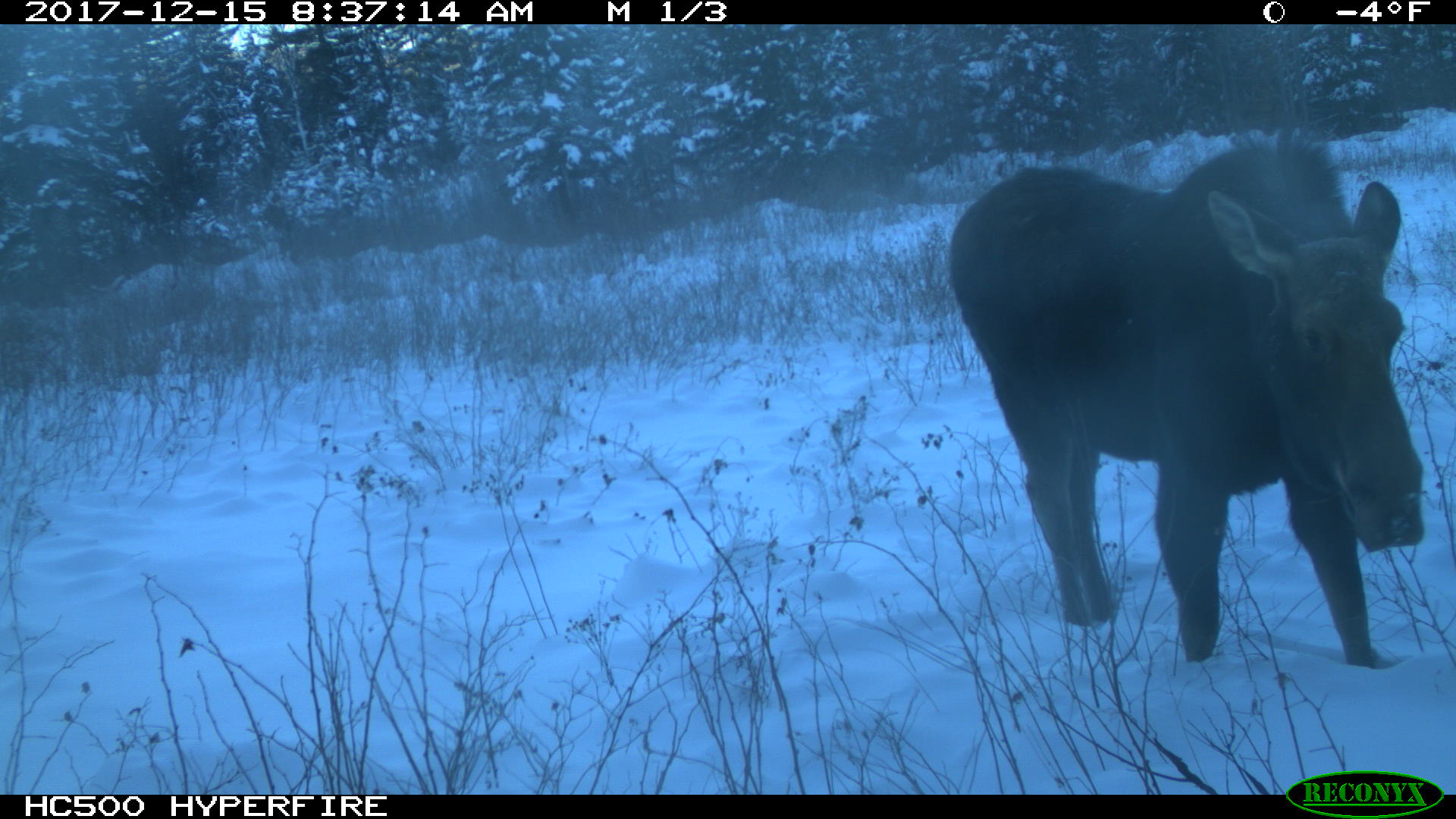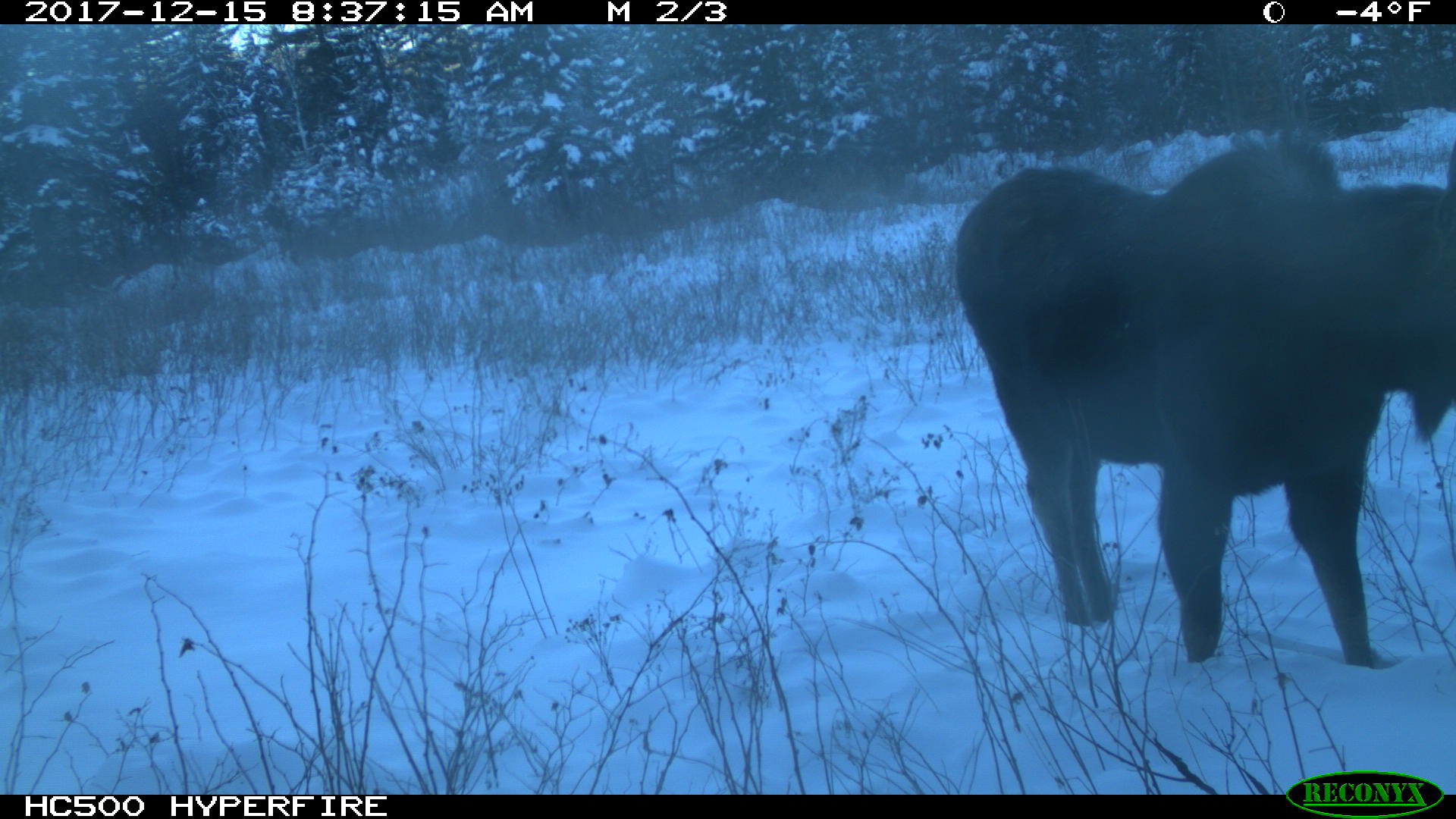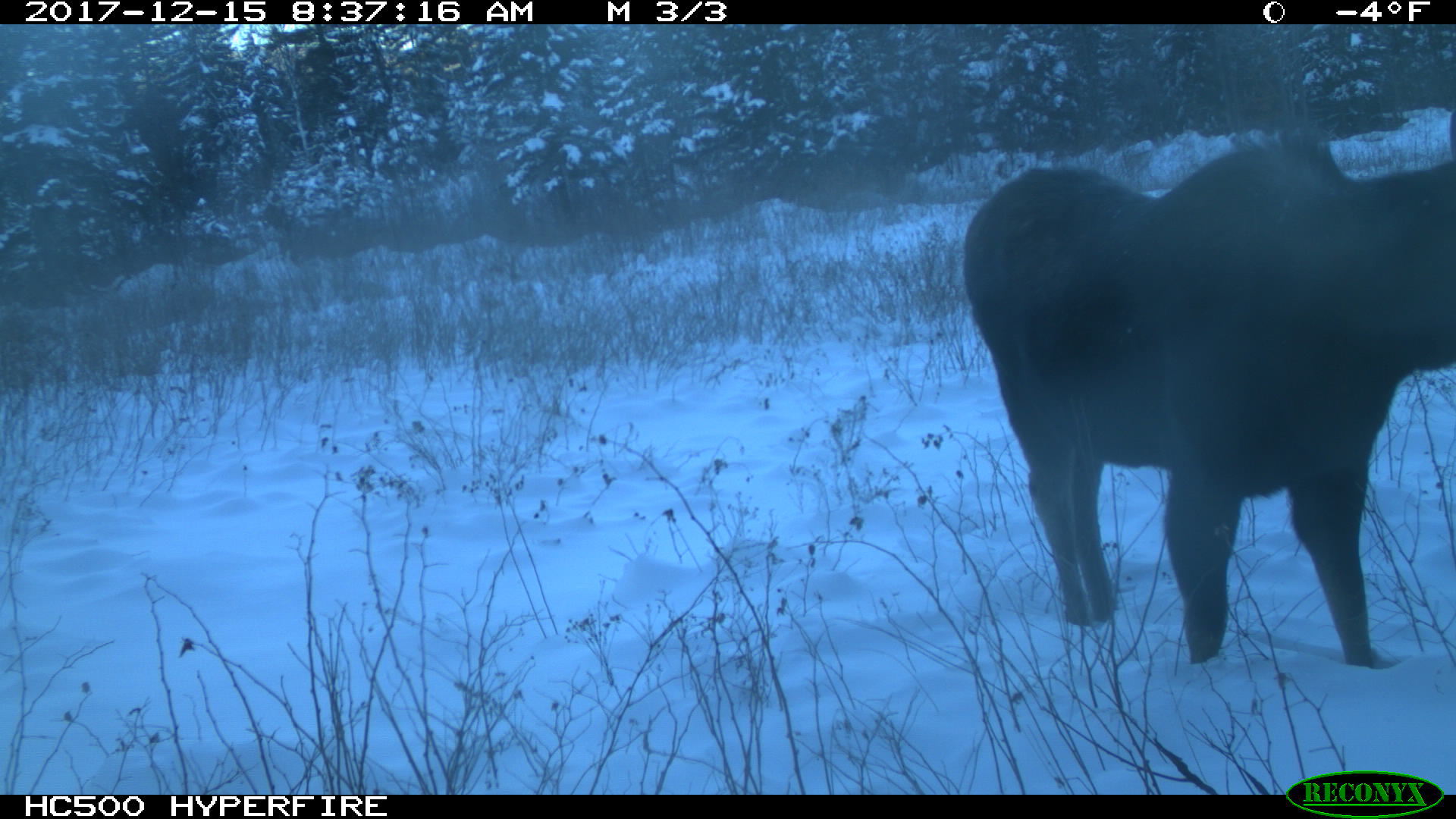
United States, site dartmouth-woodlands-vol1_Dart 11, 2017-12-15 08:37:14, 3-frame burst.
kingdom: Animalia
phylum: Chordata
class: Mammalia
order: Artiodactyla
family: Cervidae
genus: Alces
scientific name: Alces alces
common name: moose